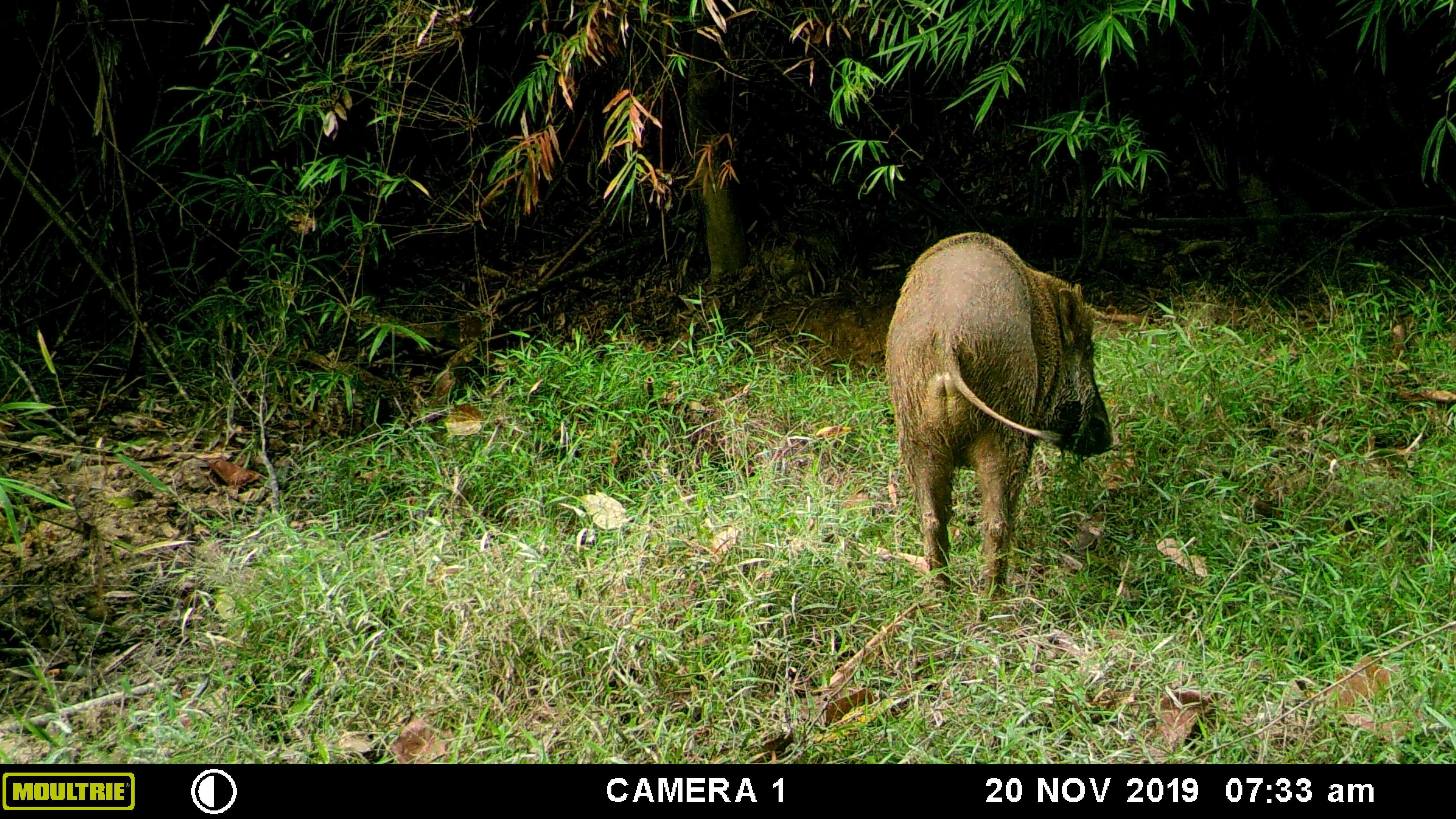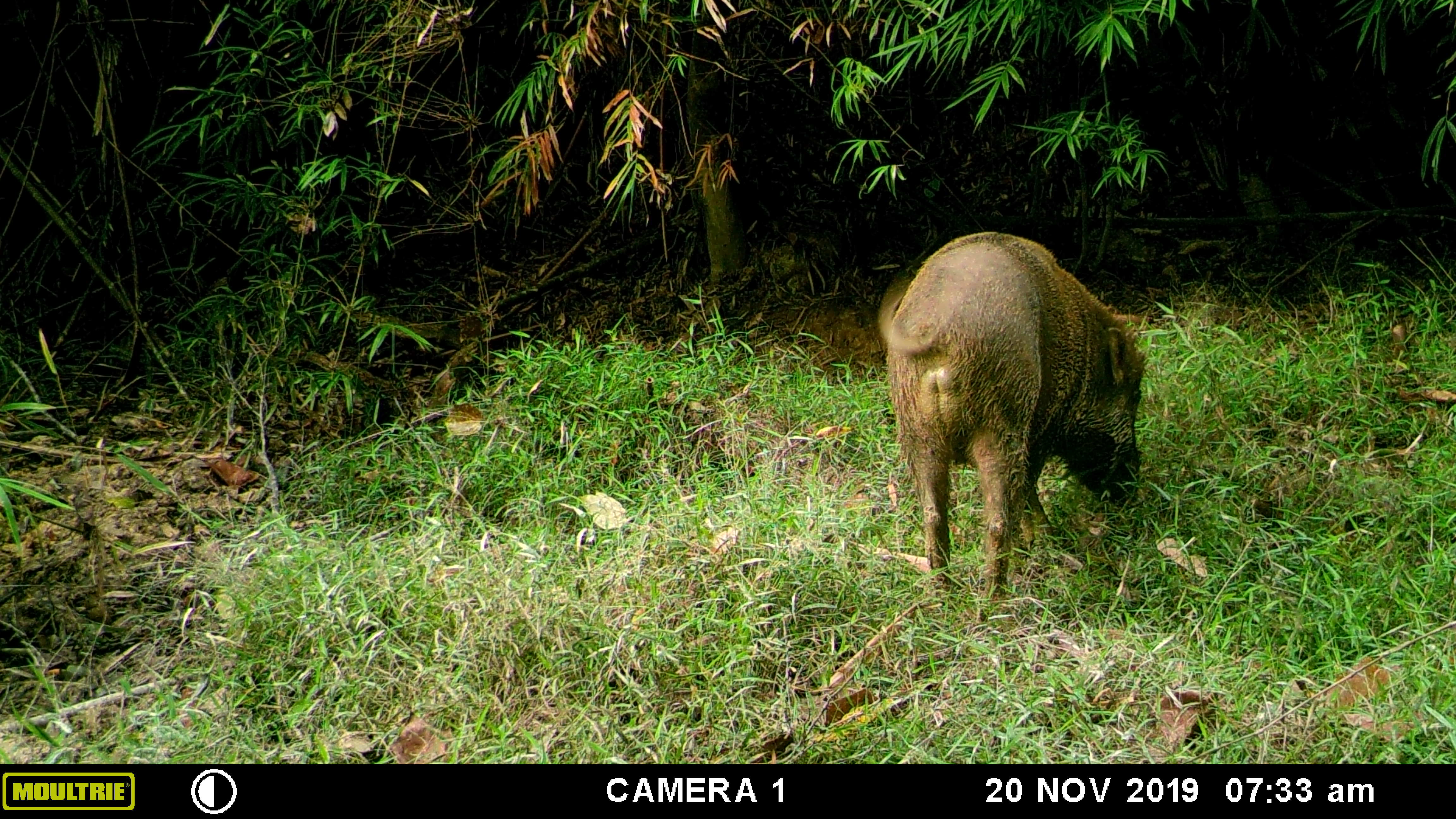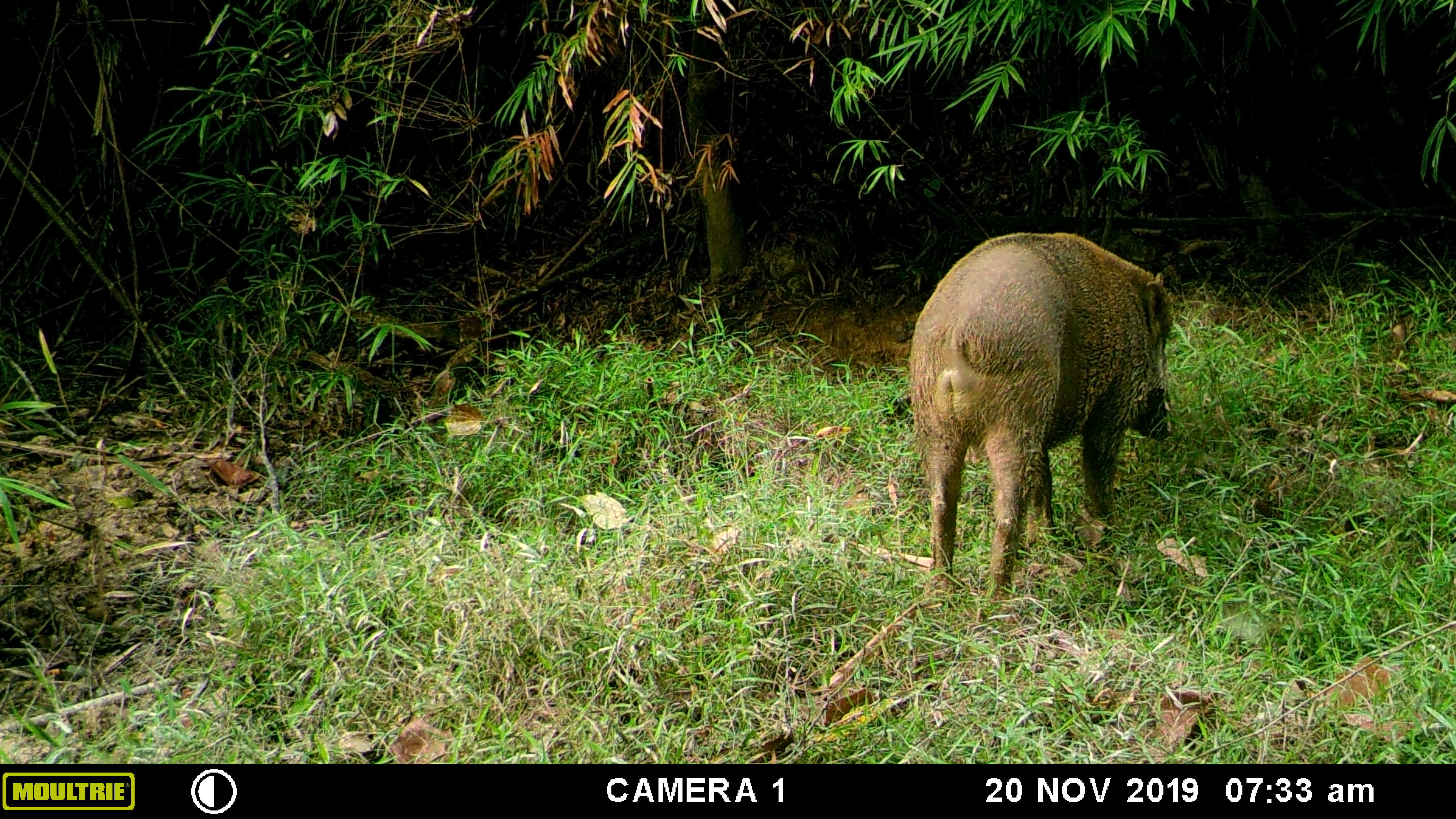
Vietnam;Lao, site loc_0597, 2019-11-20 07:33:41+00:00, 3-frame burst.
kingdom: Animalia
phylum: Chordata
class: Mammalia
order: Artiodactyla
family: Suidae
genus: Sus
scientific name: Sus scrofa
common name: eurasian wild pig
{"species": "eurasian wild pig (Sus scrofa)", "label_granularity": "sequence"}